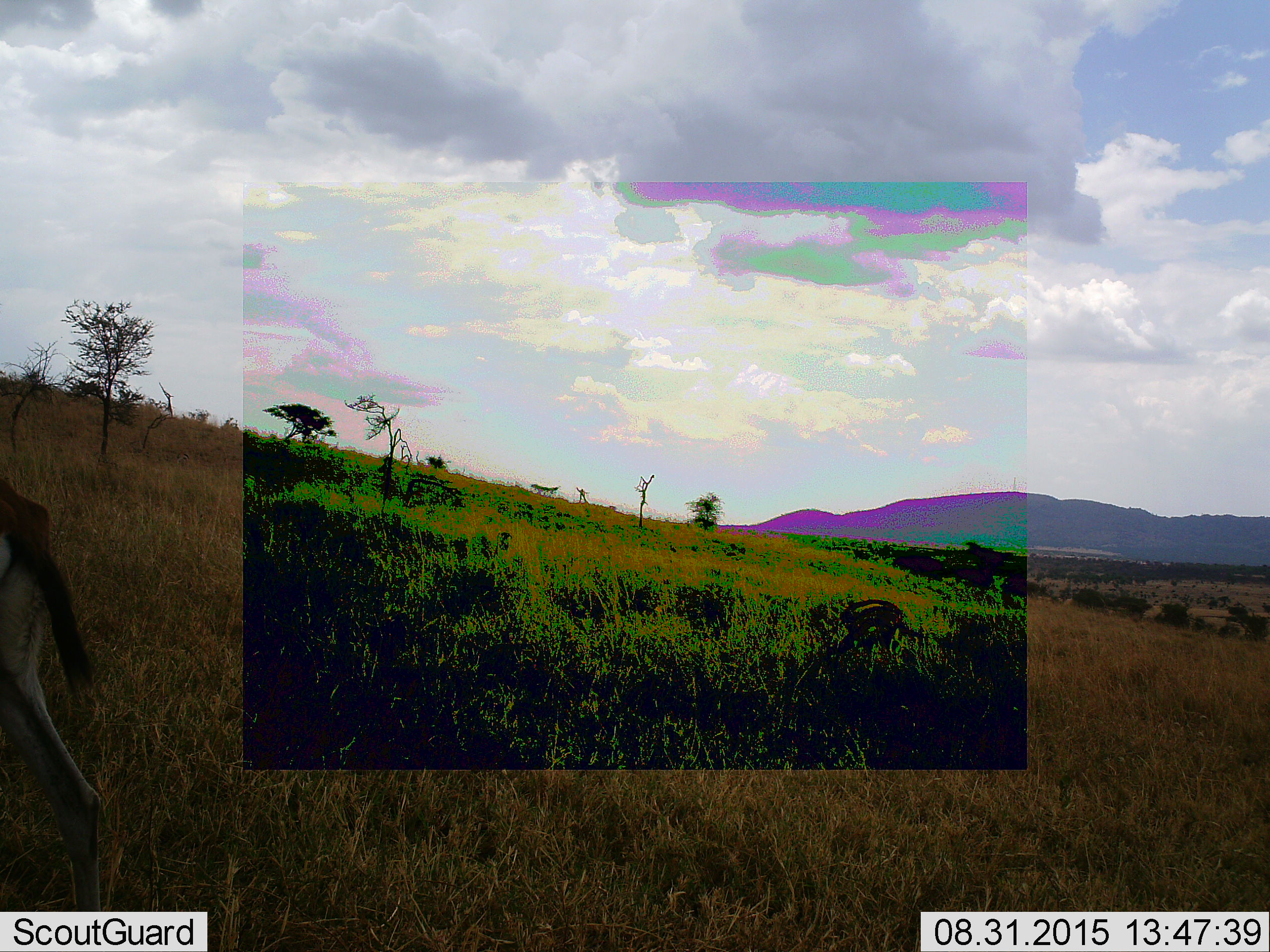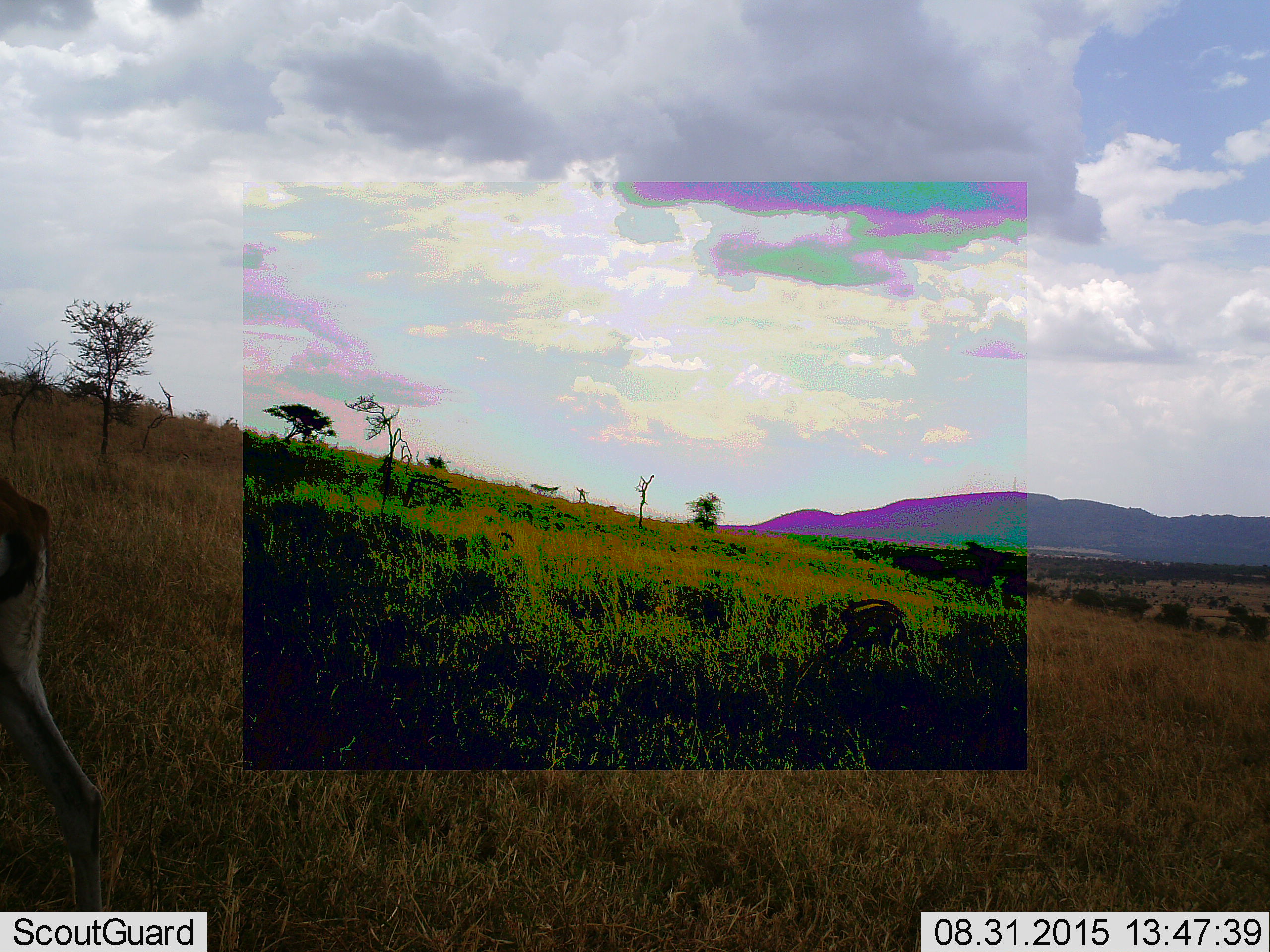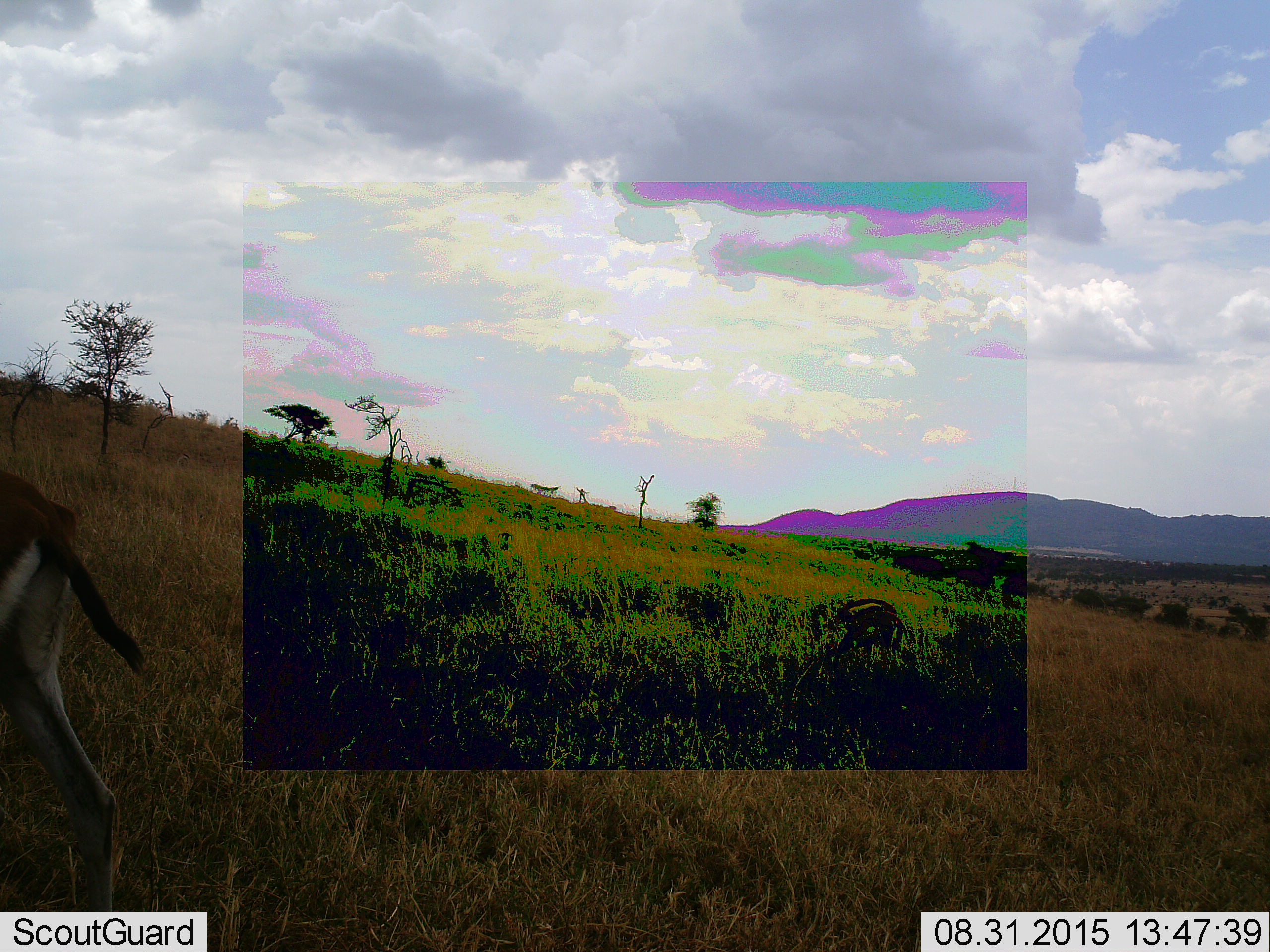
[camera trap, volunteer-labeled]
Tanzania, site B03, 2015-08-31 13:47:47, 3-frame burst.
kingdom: Animalia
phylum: Chordata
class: Mammalia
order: Artiodactyla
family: Bovidae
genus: Eudorcas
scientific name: Eudorcas thomsonii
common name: thomson's gazelle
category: gazellethomsons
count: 2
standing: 83%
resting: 0%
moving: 8%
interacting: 0%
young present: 0%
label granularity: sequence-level